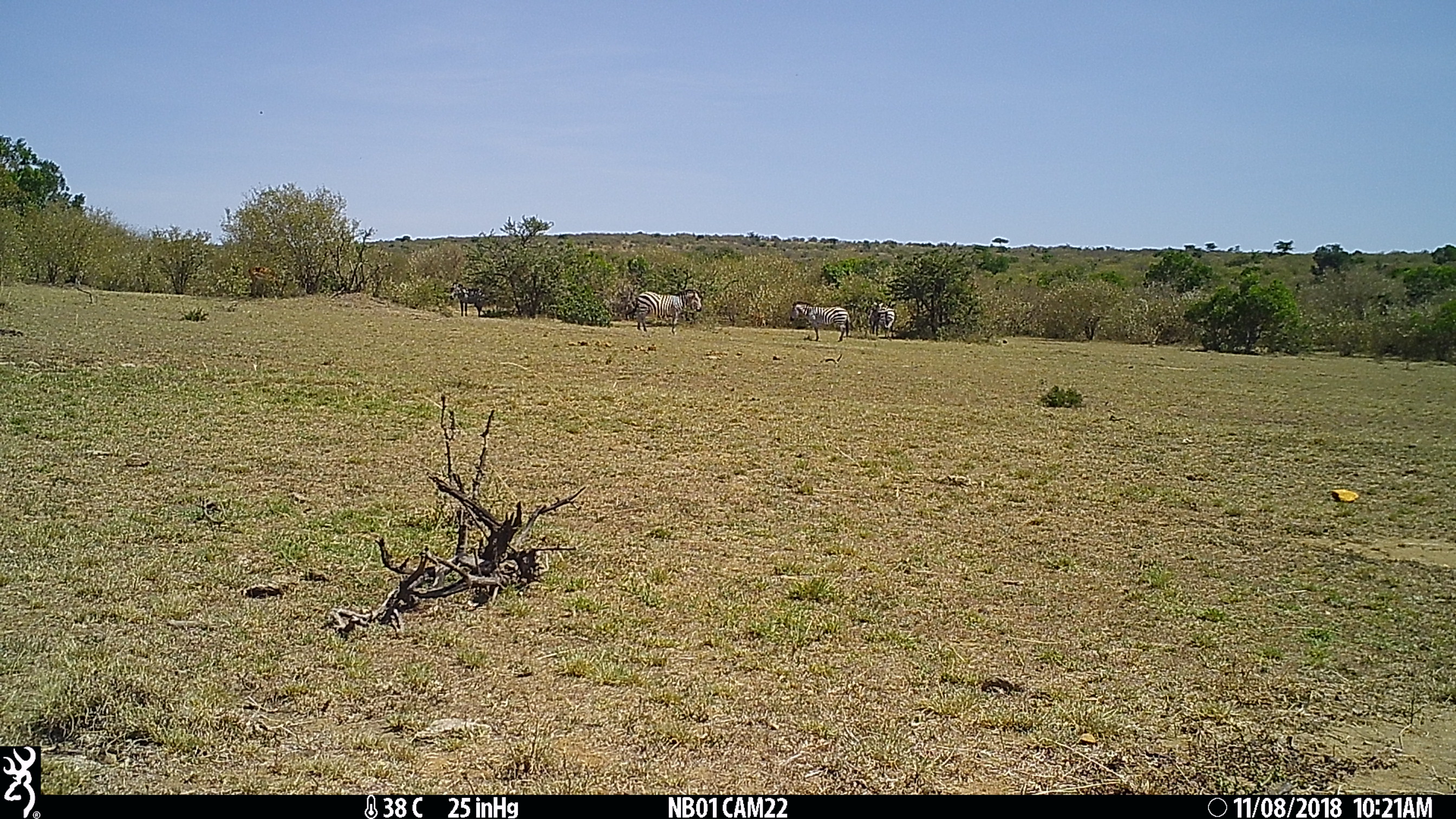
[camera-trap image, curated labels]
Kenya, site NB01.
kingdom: Animalia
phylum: Chordata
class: Mammalia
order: Perissodactyla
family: Equidae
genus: Equus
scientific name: Equus quagga burchellii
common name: burchell's zebra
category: zebra